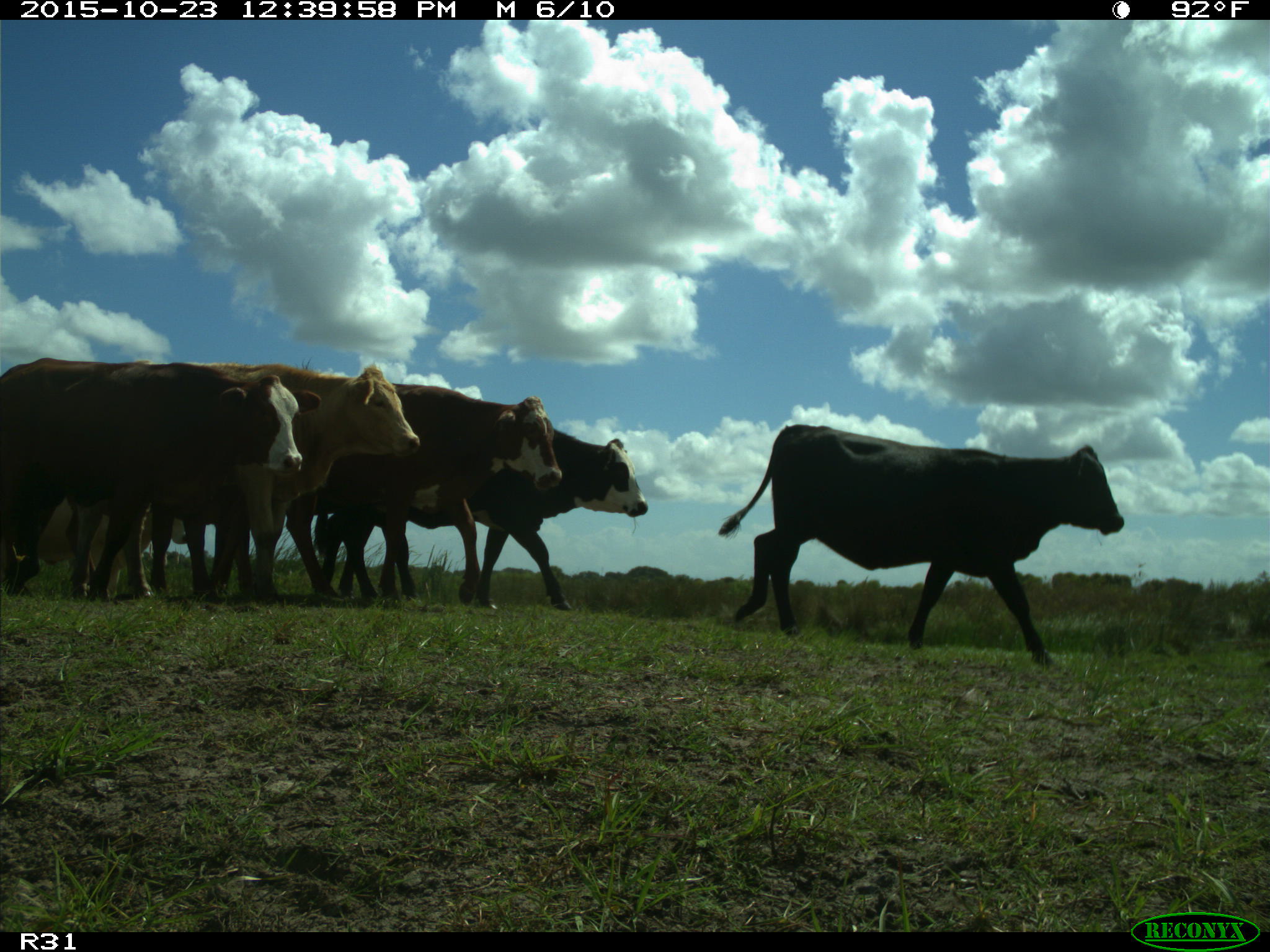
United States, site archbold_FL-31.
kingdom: Animalia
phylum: Chordata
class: Mammalia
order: Artiodactyla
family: Bovidae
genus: Bos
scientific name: Bos taurus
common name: domestic cow